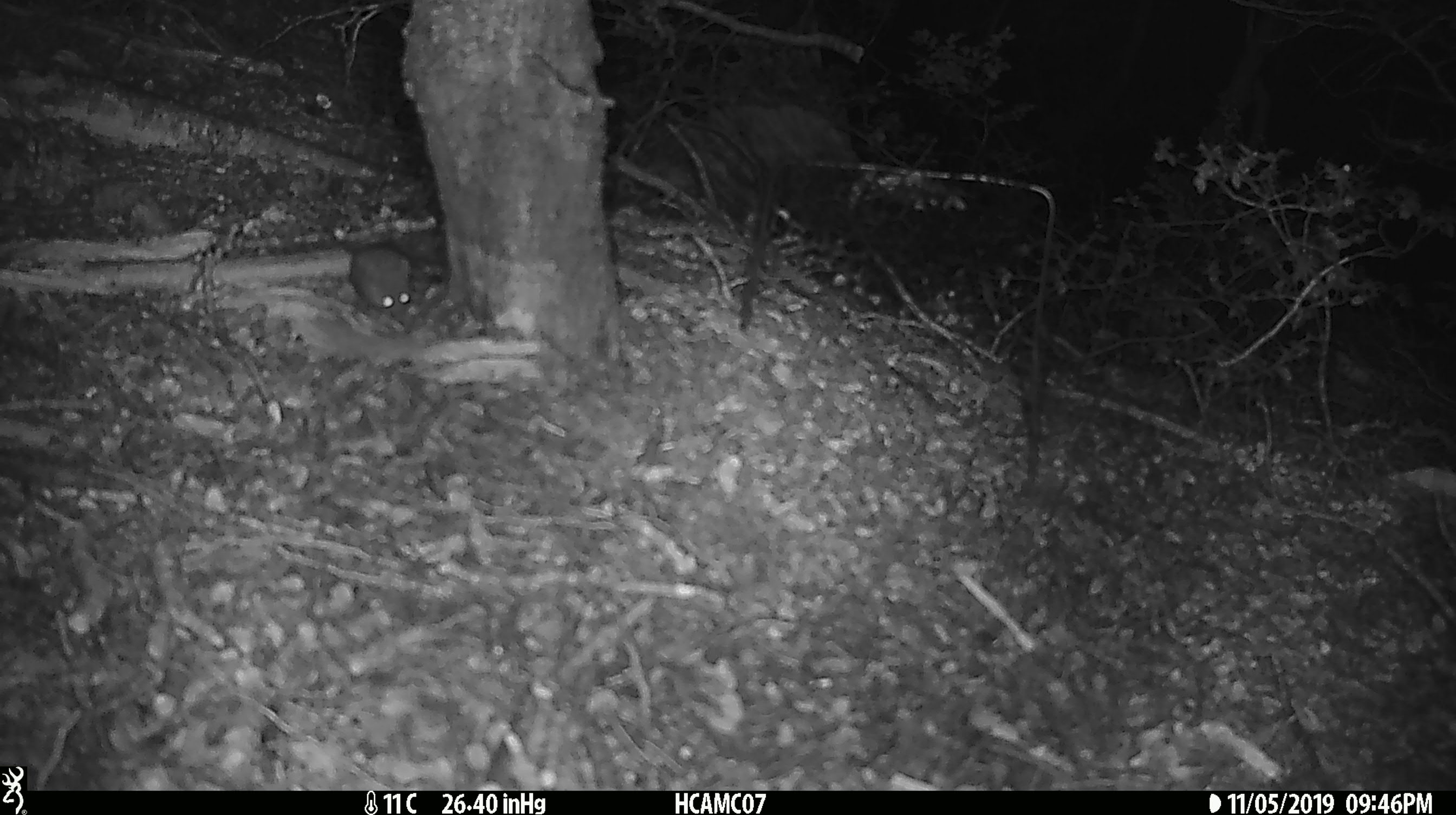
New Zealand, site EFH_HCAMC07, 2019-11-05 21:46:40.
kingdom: Animalia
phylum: Chordata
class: Mammalia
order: Rodentia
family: Muridae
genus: Mus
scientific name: Mus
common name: mouse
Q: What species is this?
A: Mouse (Mus).